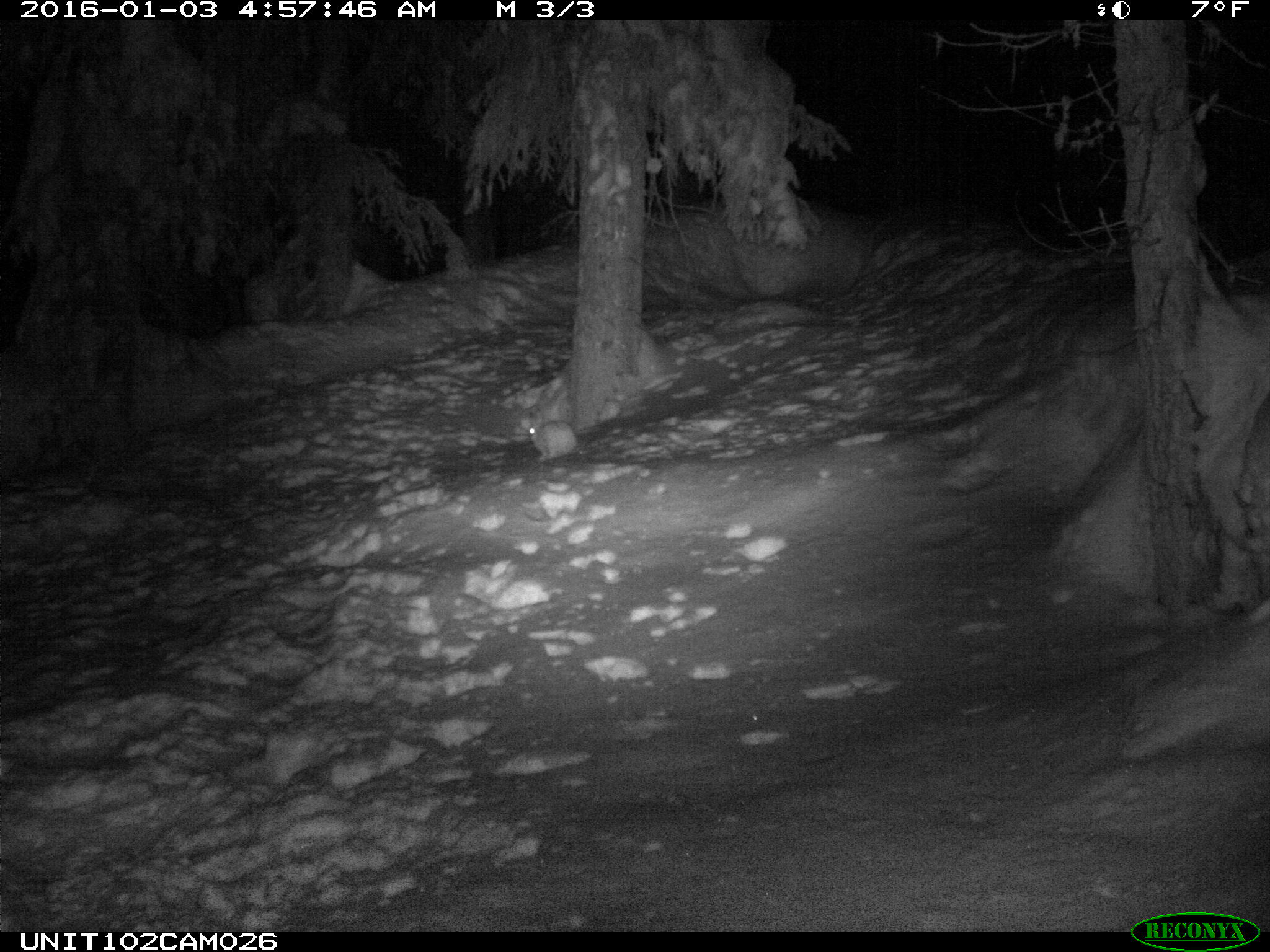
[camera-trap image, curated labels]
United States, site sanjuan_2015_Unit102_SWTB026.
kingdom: Animalia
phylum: Chordata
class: Mammalia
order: Lagomorpha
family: Leporidae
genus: Lepus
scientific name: Lepus americanus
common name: snowshoe hare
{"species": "Lepus americanus (snowshoe hare)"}